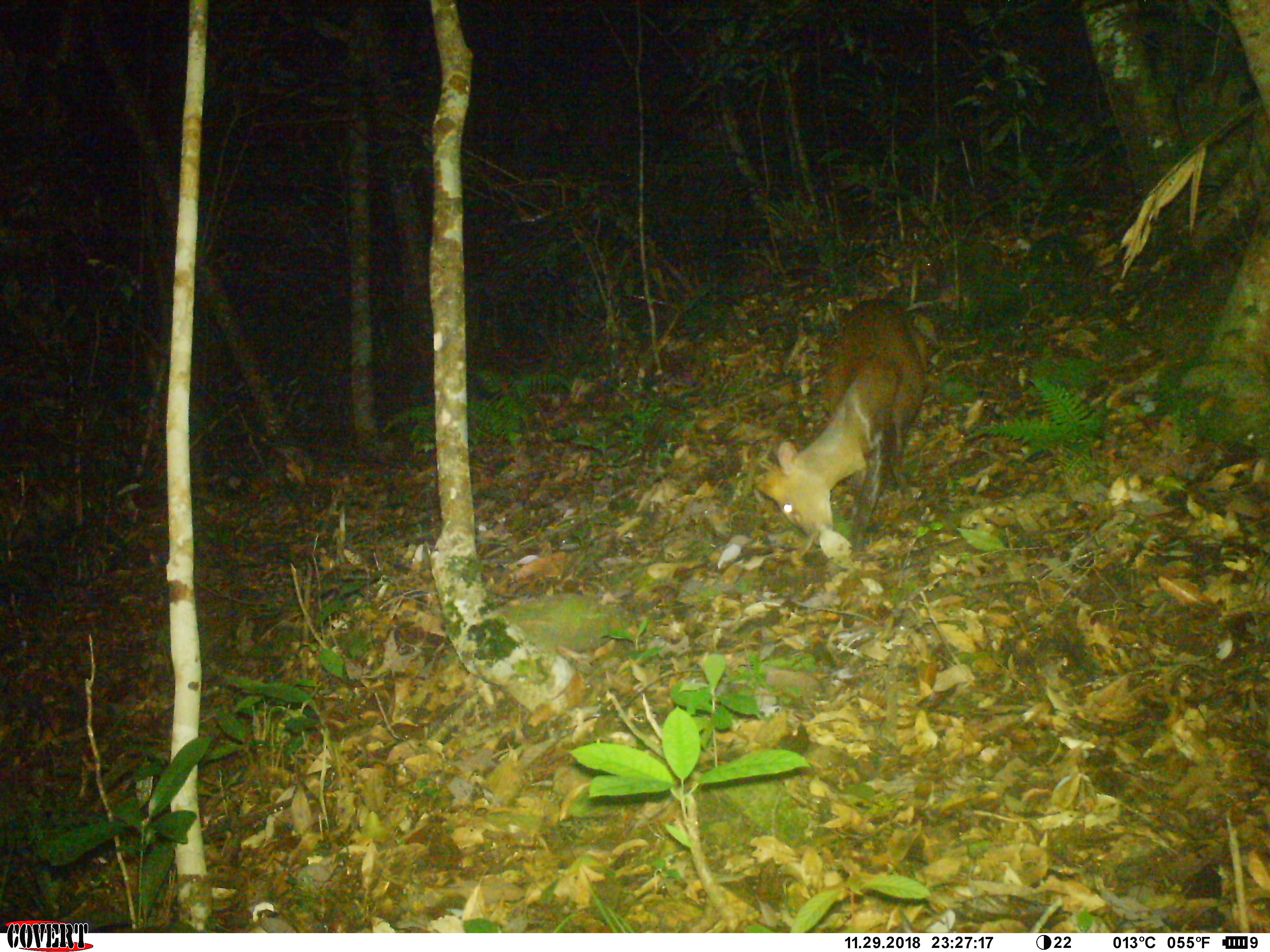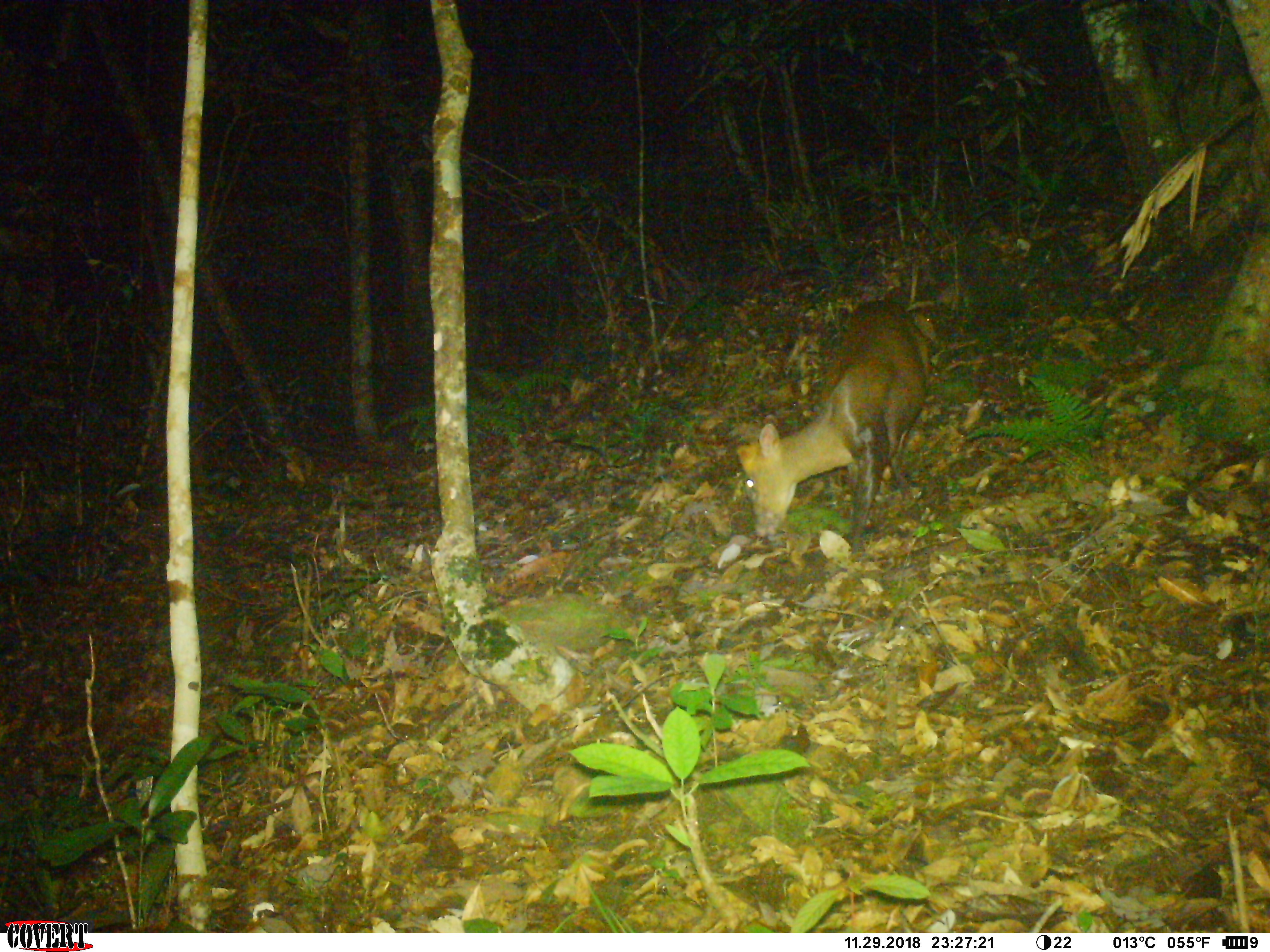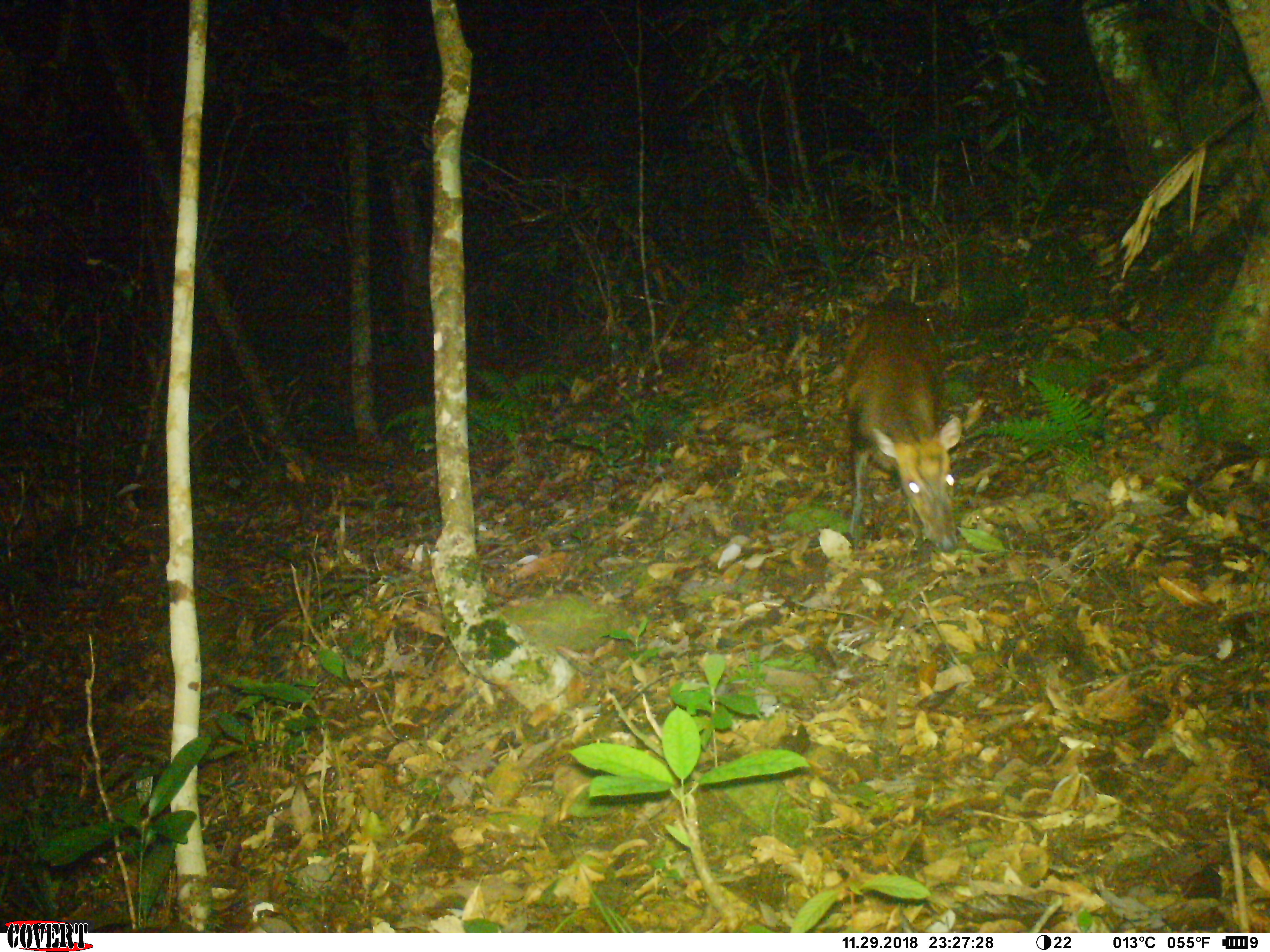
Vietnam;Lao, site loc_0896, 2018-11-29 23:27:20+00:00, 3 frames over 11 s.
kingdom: Animalia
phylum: Chordata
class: Mammalia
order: Artiodactyla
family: Cervidae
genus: Muntiacus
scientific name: Muntiacus rooseveltorum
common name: roosevelt's muntjac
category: roosevelts muntjac group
Roosevelts muntjac group (roosevelt's muntjac) (Muntiacus rooseveltorum). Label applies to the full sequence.